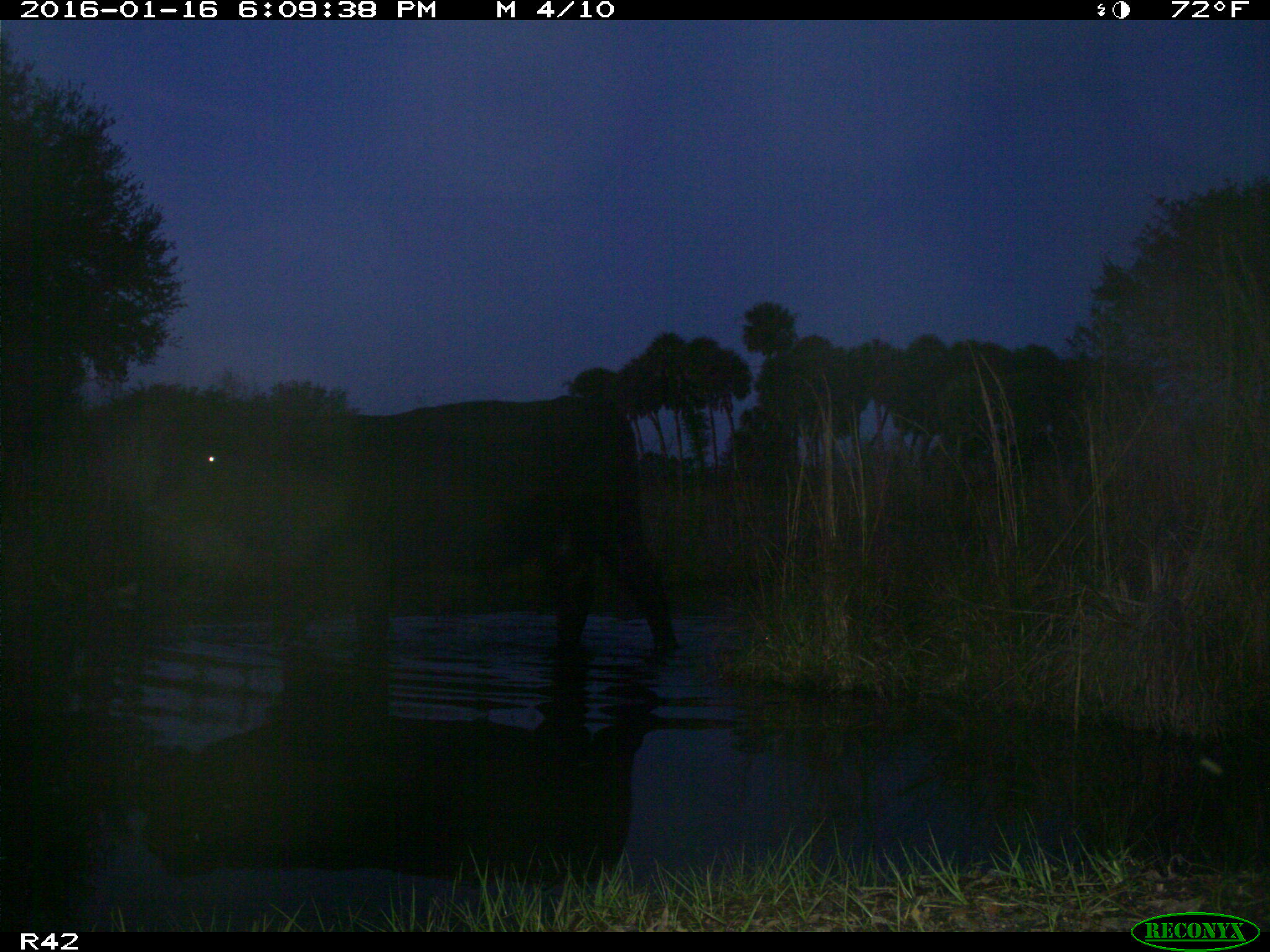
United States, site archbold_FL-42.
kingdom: Animalia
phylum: Chordata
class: Mammalia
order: Artiodactyla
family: Bovidae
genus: Bos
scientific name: Bos taurus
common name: domestic cow